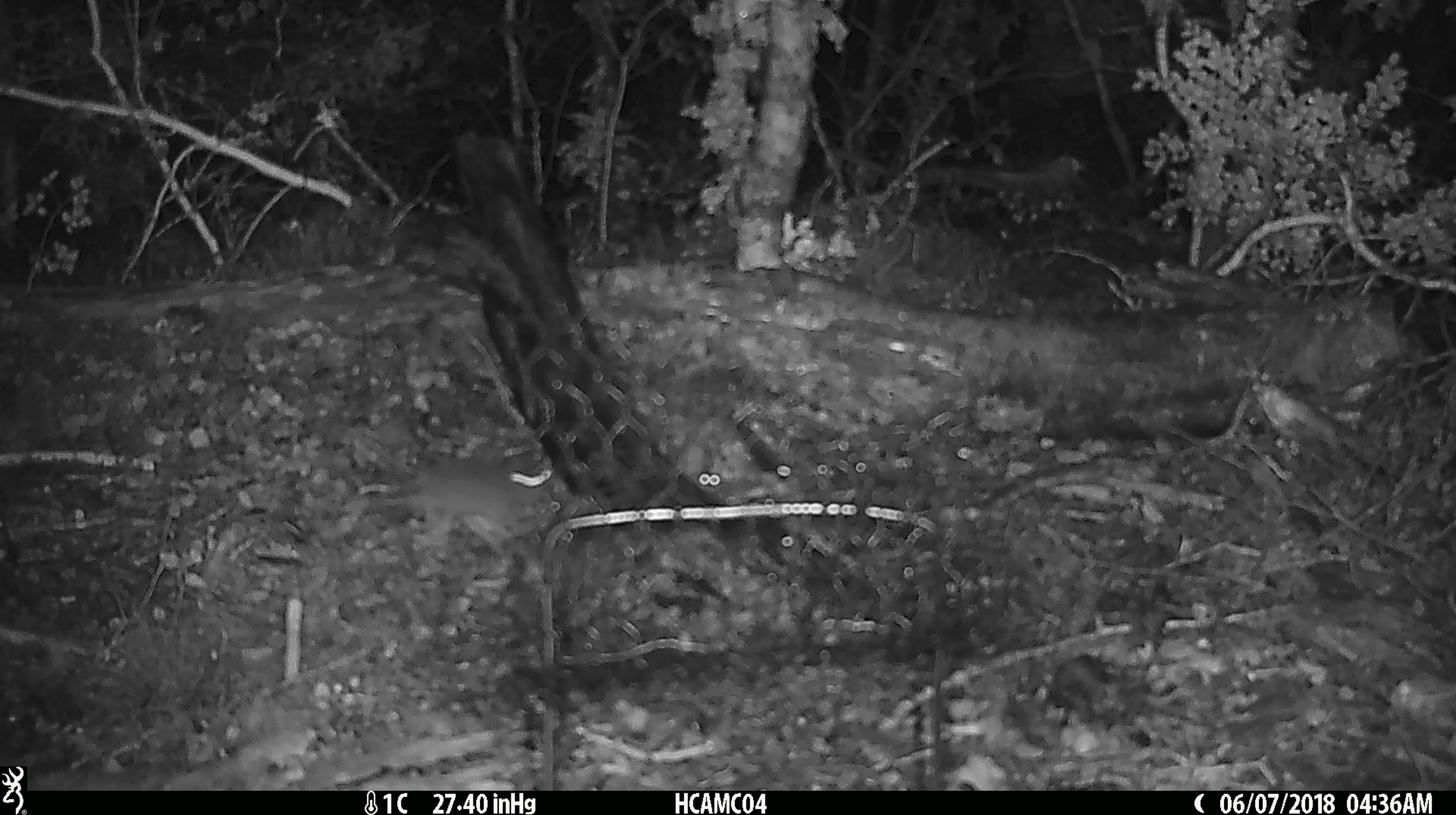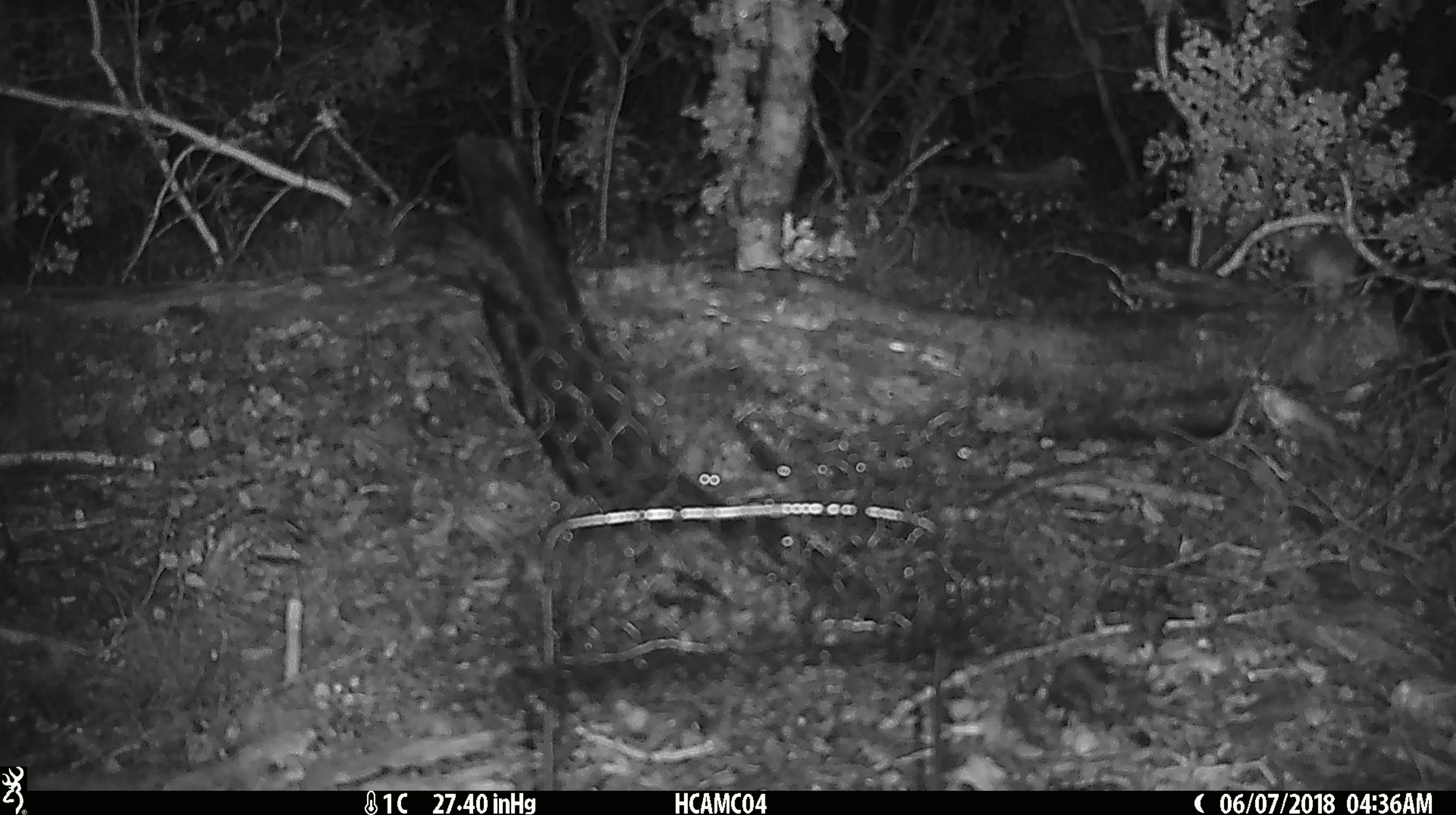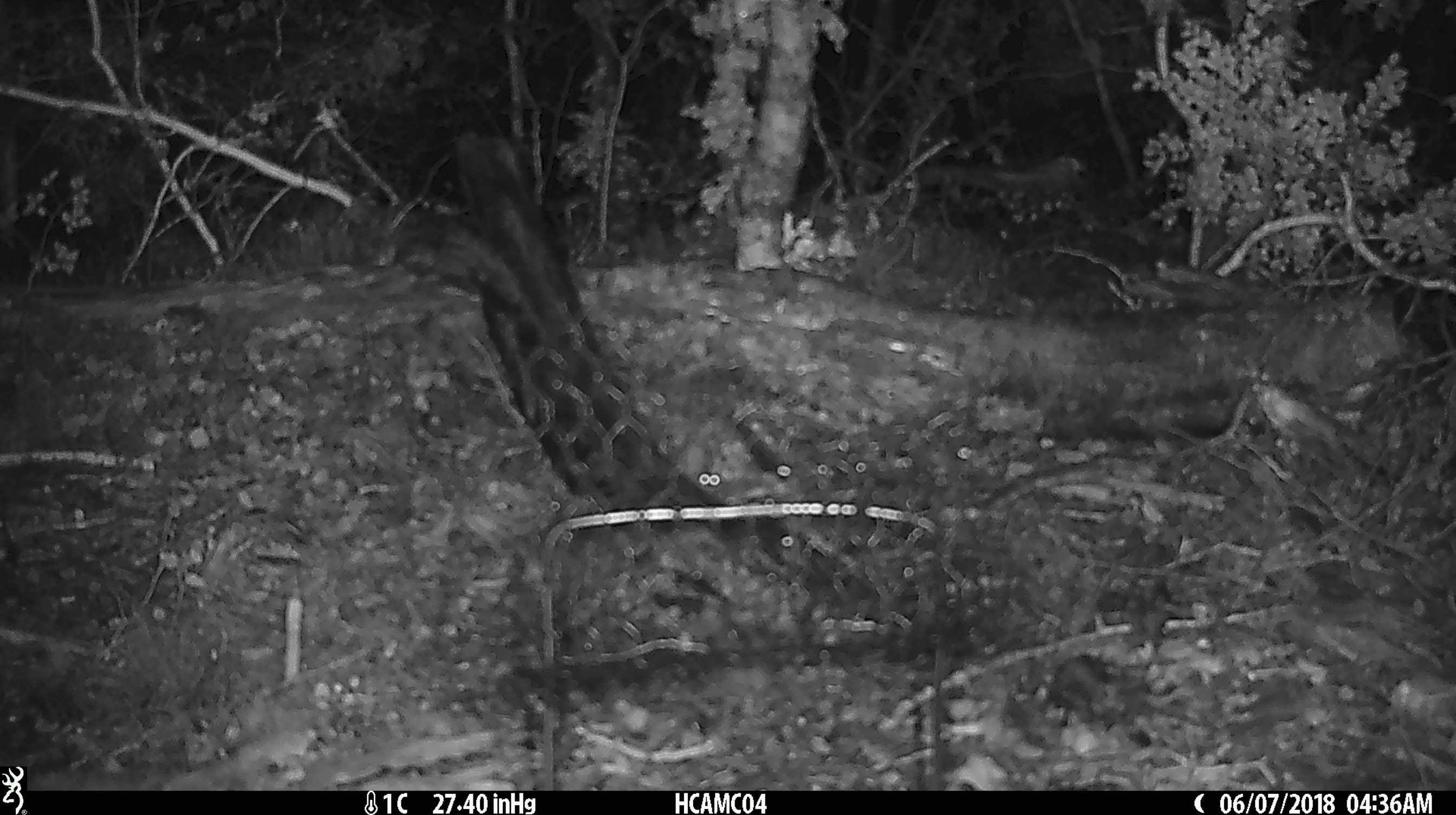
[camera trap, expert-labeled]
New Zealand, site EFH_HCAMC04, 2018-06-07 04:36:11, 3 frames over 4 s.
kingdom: Animalia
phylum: Chordata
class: Mammalia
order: Rodentia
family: Muridae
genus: Mus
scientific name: Mus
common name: mouse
Mouse (Mus).